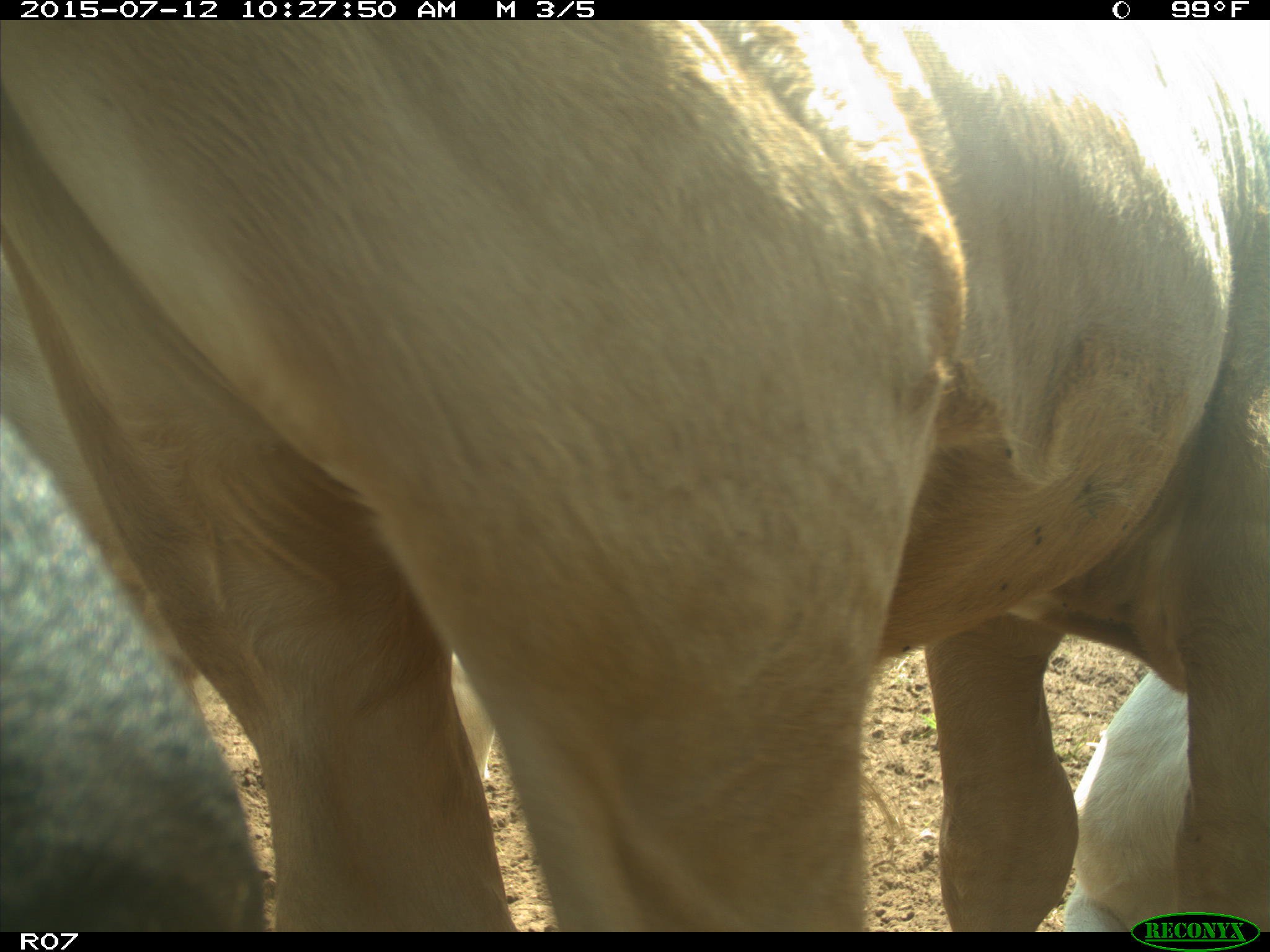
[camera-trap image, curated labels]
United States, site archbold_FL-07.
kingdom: Animalia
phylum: Chordata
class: Mammalia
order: Artiodactyla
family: Bovidae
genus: Bos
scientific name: Bos taurus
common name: domestic cow